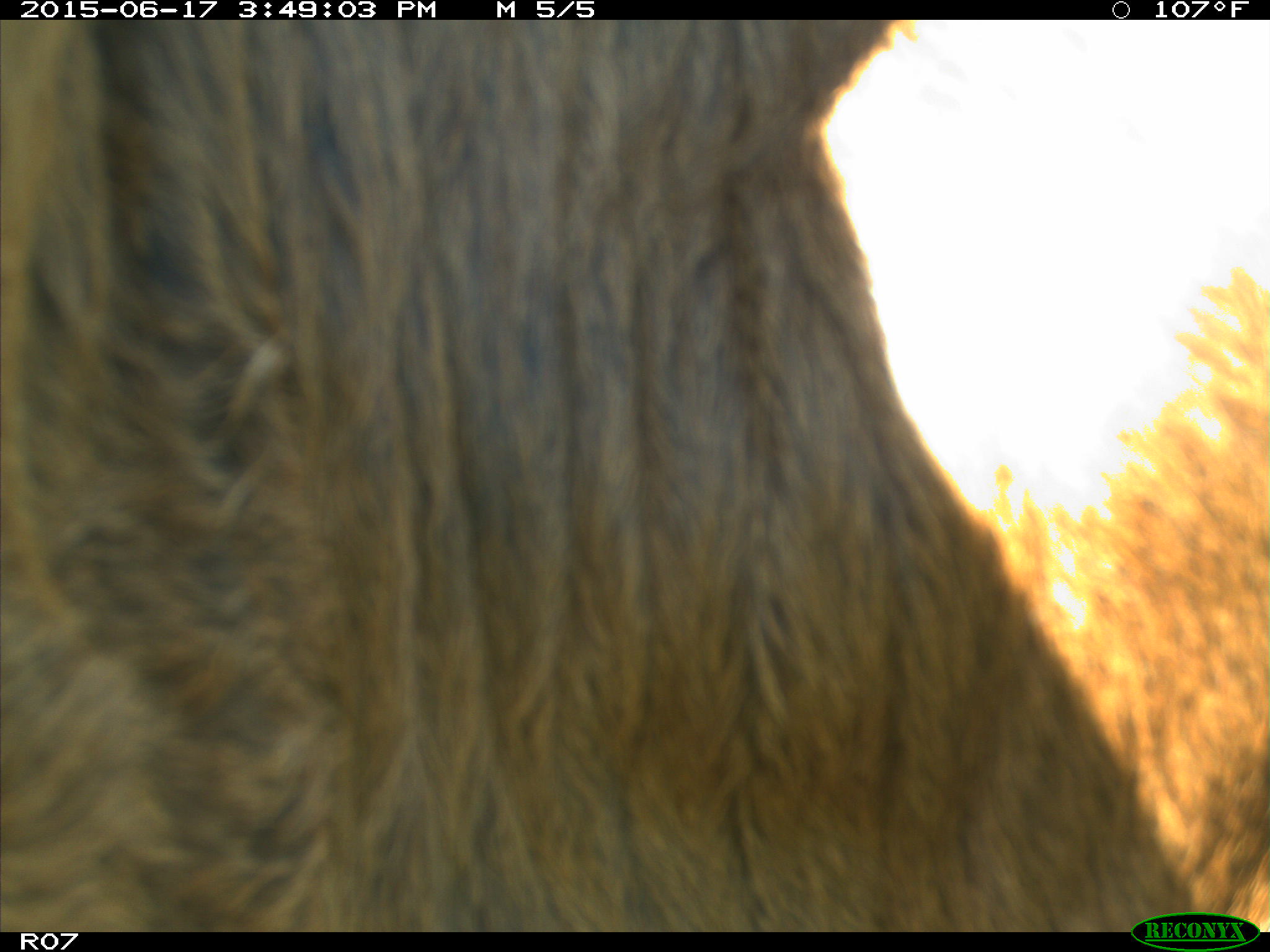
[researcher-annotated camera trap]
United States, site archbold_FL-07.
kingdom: Animalia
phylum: Chordata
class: Mammalia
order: Artiodactyla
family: Bovidae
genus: Bos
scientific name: Bos taurus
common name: domestic cow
Bos taurus (domestic cow).